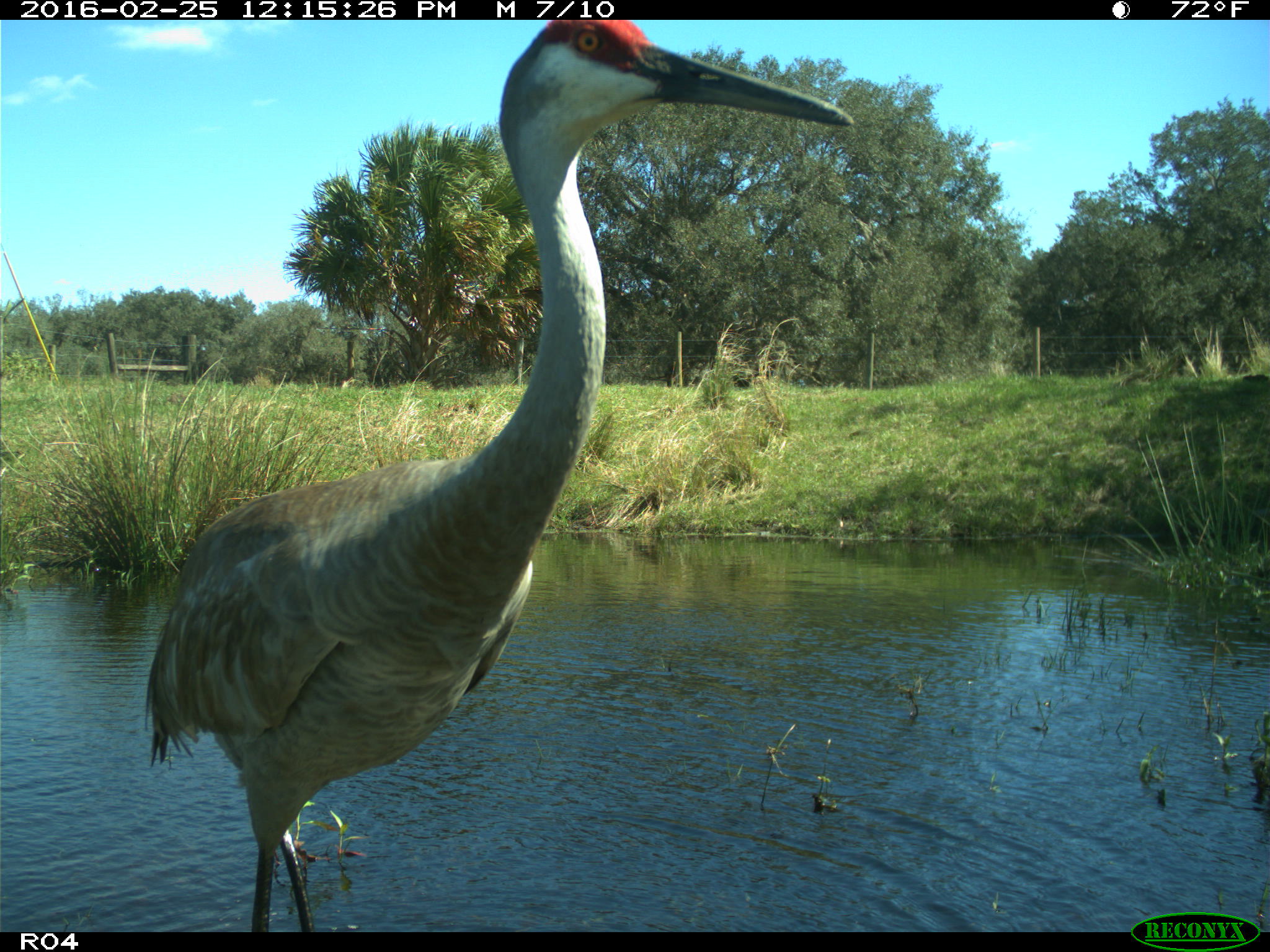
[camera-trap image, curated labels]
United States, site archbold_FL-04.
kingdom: Animalia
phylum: Chordata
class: Aves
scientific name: Aves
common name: birds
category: unidentified bird